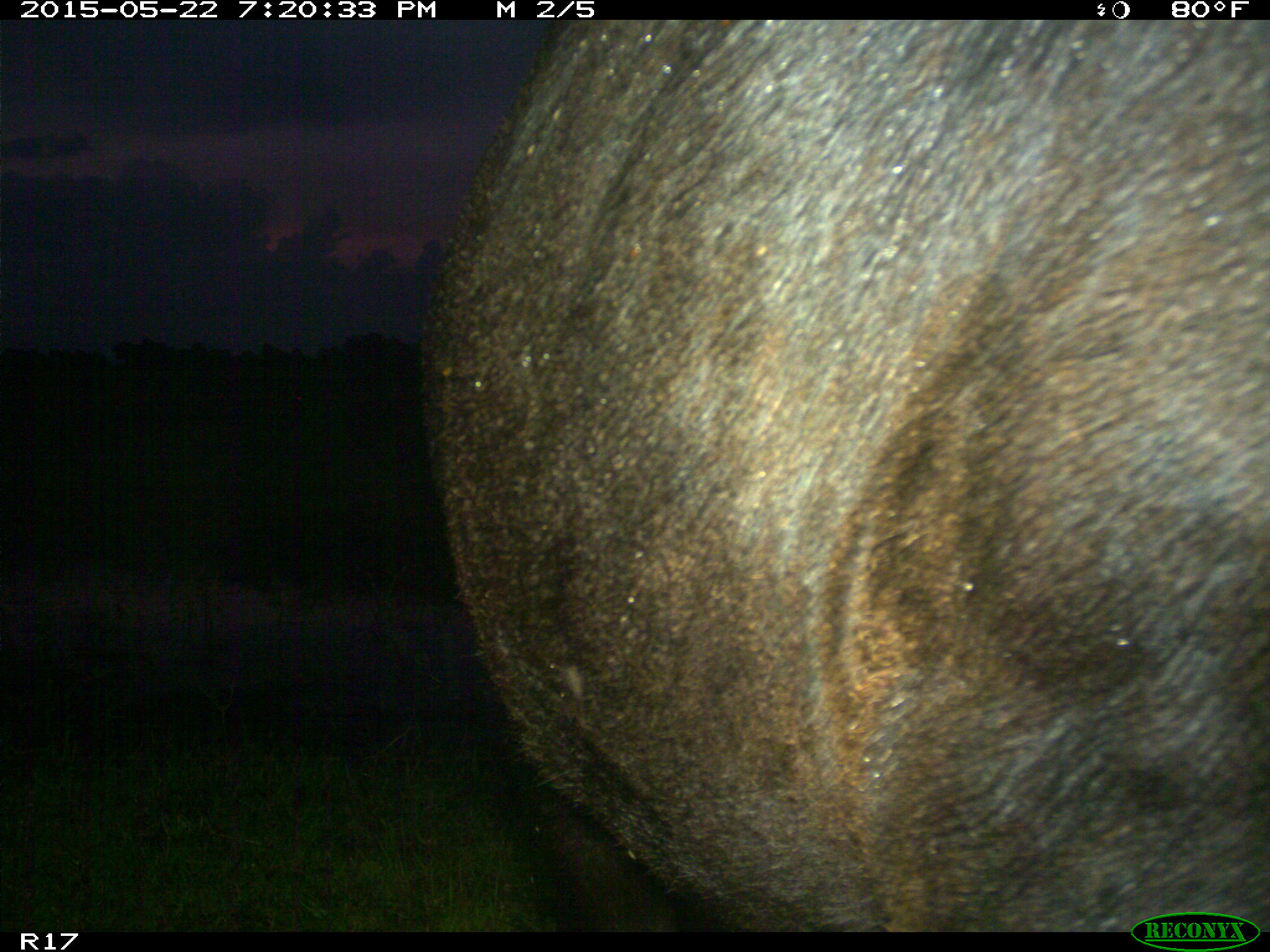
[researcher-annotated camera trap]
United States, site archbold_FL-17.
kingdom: Animalia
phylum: Chordata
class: Mammalia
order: Artiodactyla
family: Bovidae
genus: Bos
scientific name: Bos taurus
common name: domestic cow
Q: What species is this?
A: Bos taurus (domestic cow).